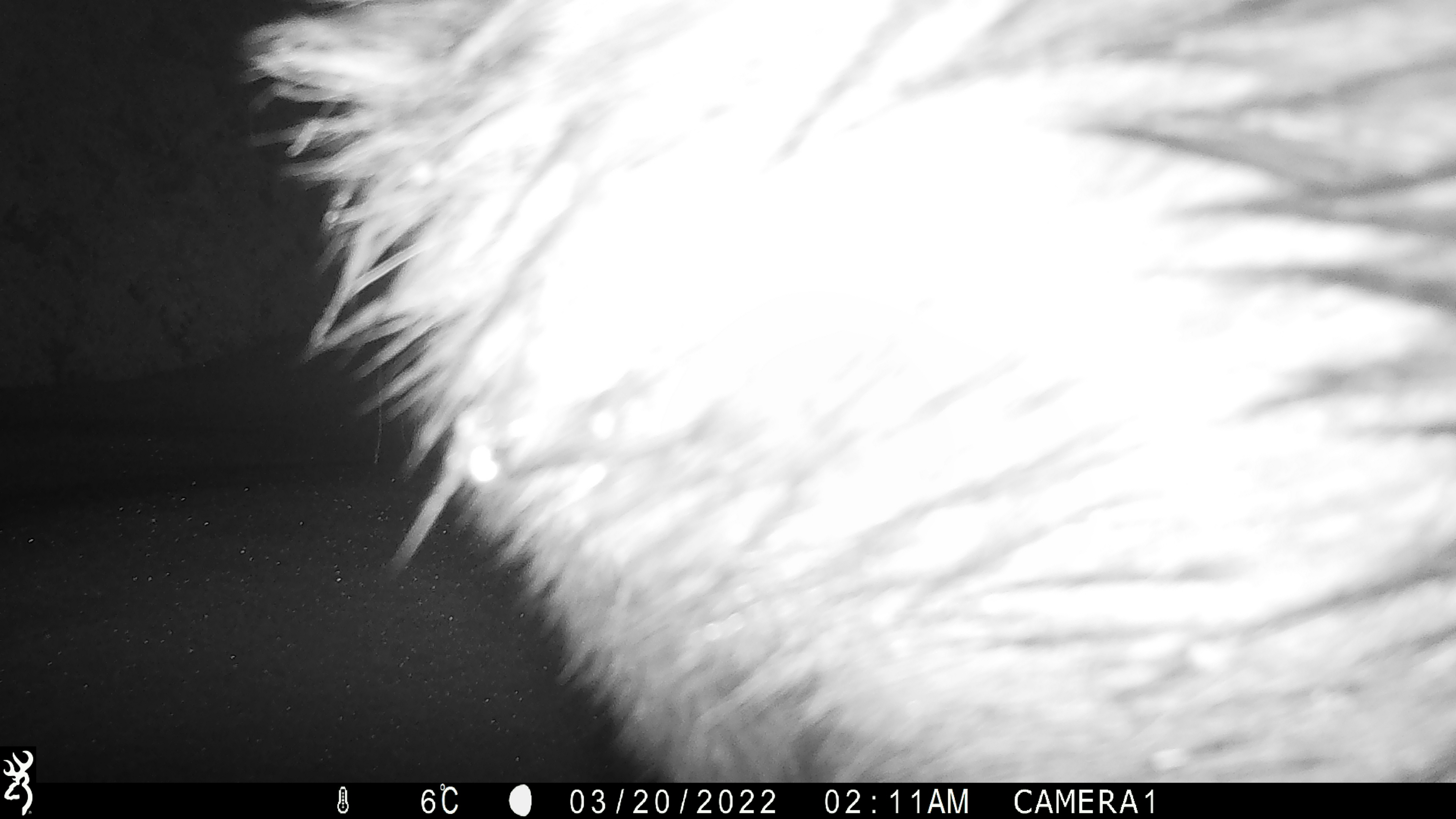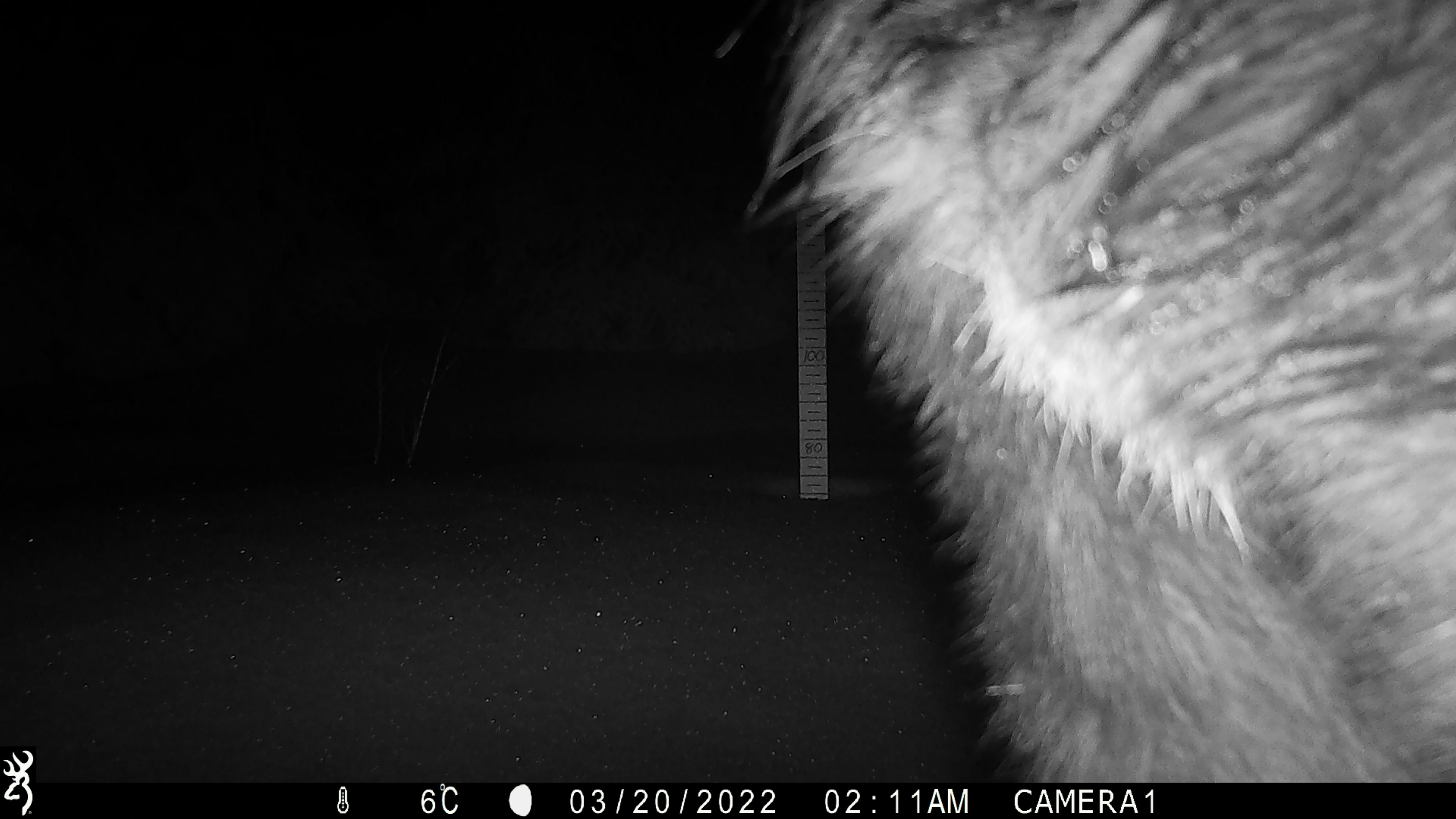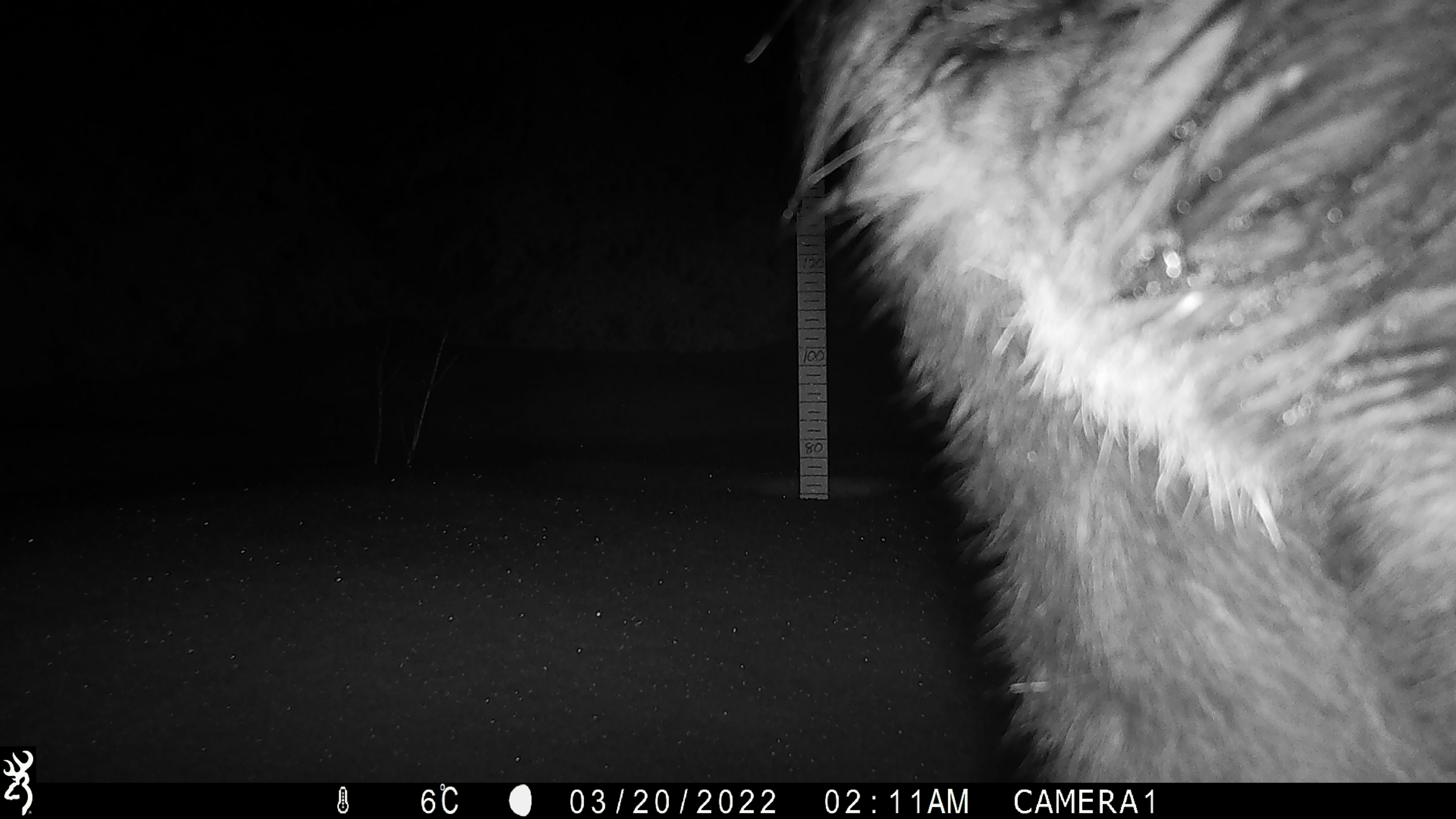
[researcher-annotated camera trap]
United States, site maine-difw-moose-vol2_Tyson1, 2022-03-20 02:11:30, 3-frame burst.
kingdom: Animalia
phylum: Chordata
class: Mammalia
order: Artiodactyla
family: Cervidae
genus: Alces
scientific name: Alces alces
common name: moose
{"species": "moose (Alces alces)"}